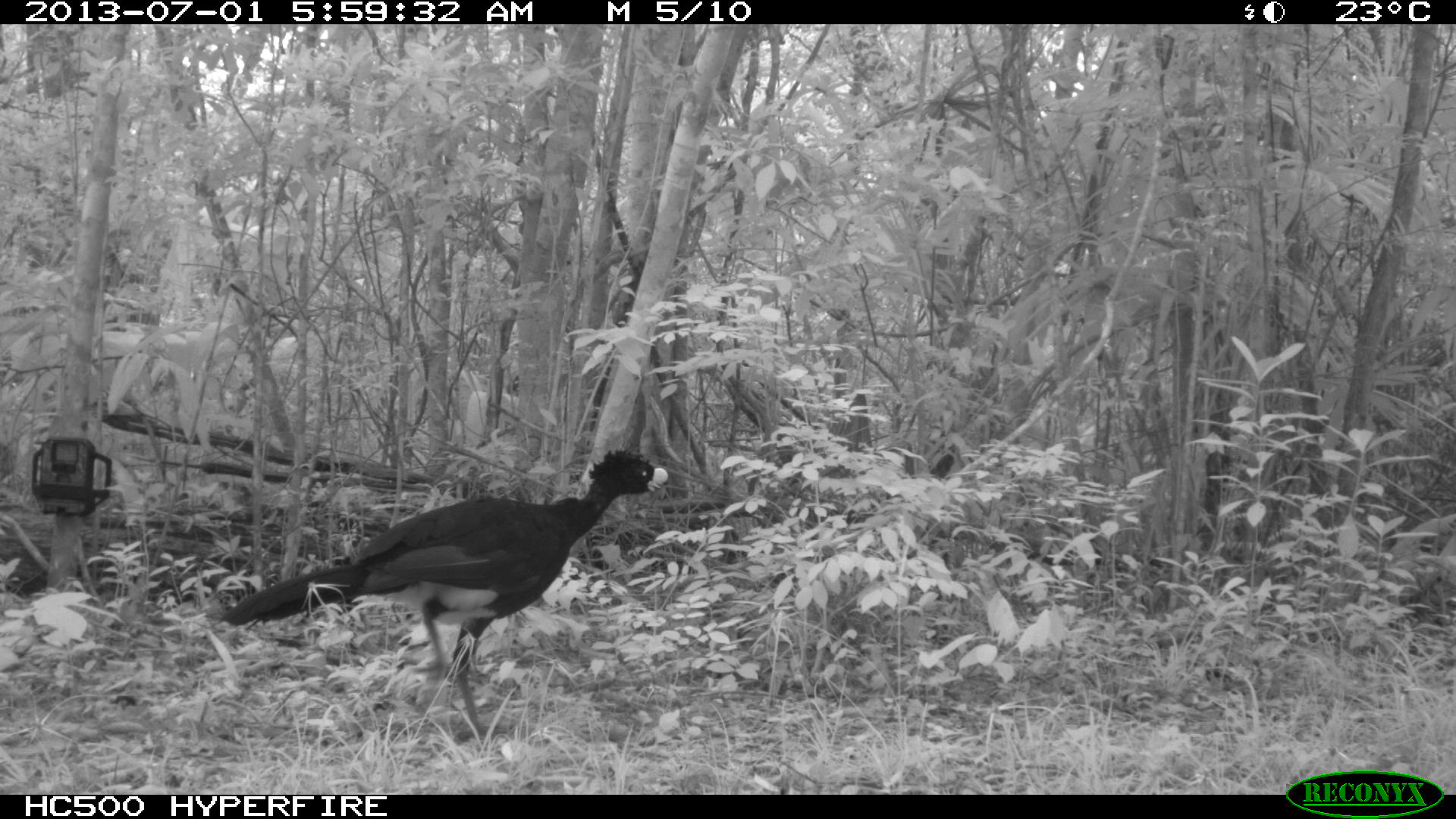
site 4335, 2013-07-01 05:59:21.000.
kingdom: Animalia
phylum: Chordata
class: Aves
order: Galliformes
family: Cracidae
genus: Crax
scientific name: Crax rubra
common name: great curassow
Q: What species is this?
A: Crax rubra (great curassow).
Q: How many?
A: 1.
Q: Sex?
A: Male.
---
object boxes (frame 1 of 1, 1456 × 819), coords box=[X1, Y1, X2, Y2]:
crax rubra: box=[216, 447, 667, 747]